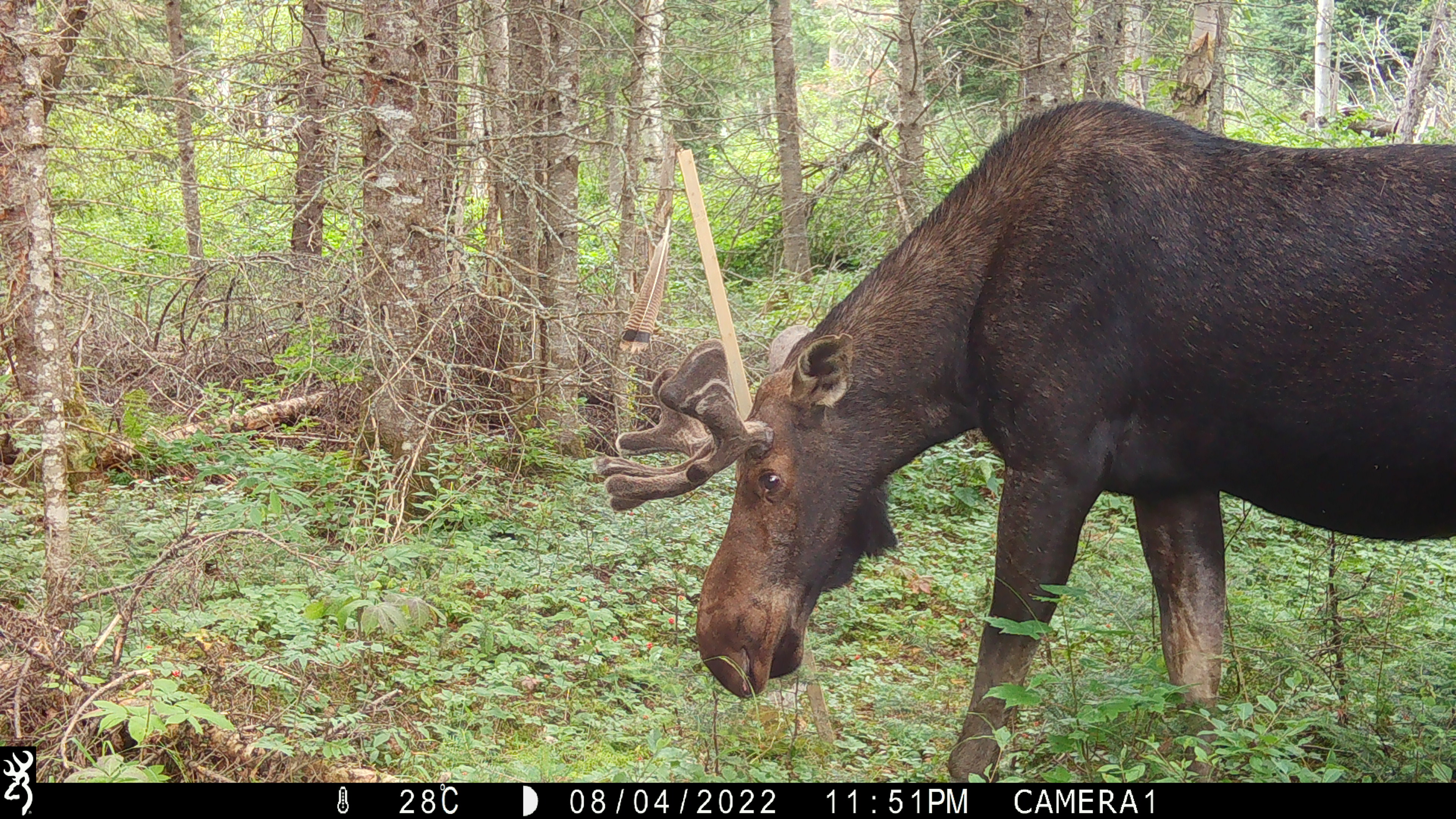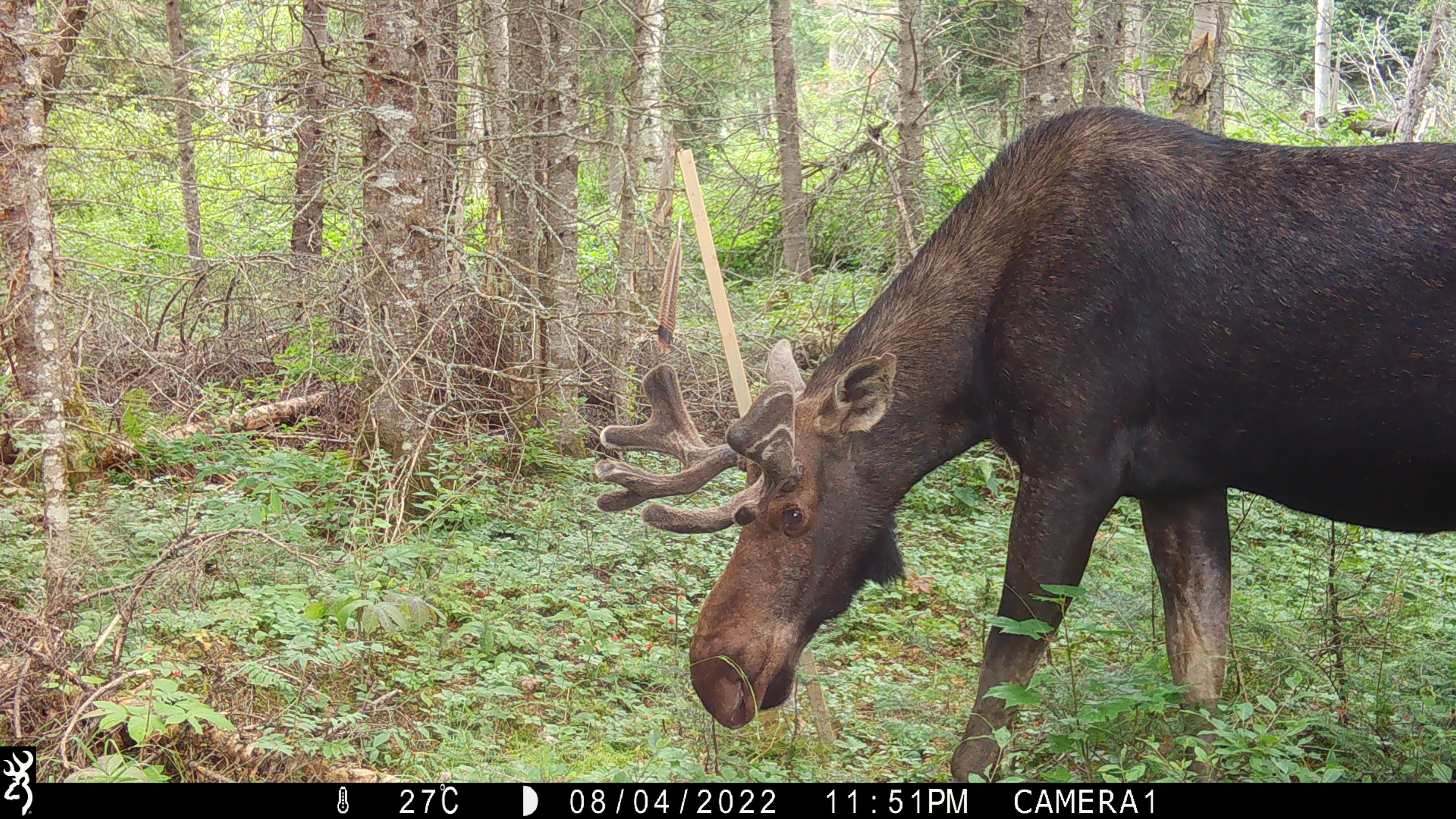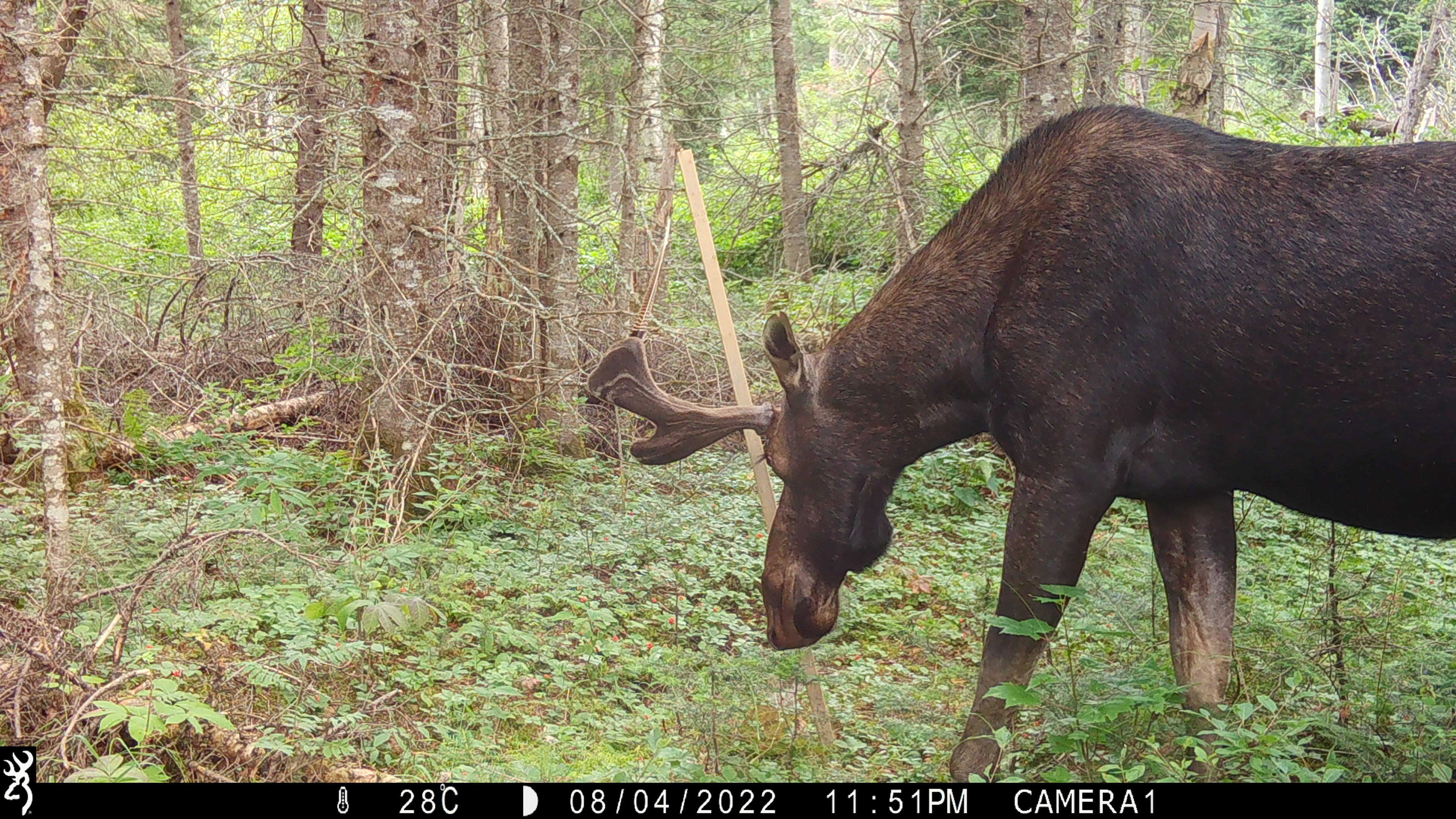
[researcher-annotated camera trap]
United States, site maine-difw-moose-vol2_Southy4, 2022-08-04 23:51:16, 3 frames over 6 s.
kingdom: Animalia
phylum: Chordata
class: Mammalia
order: Artiodactyla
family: Cervidae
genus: Alces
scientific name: Alces alces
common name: moose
Moose (Alces alces).